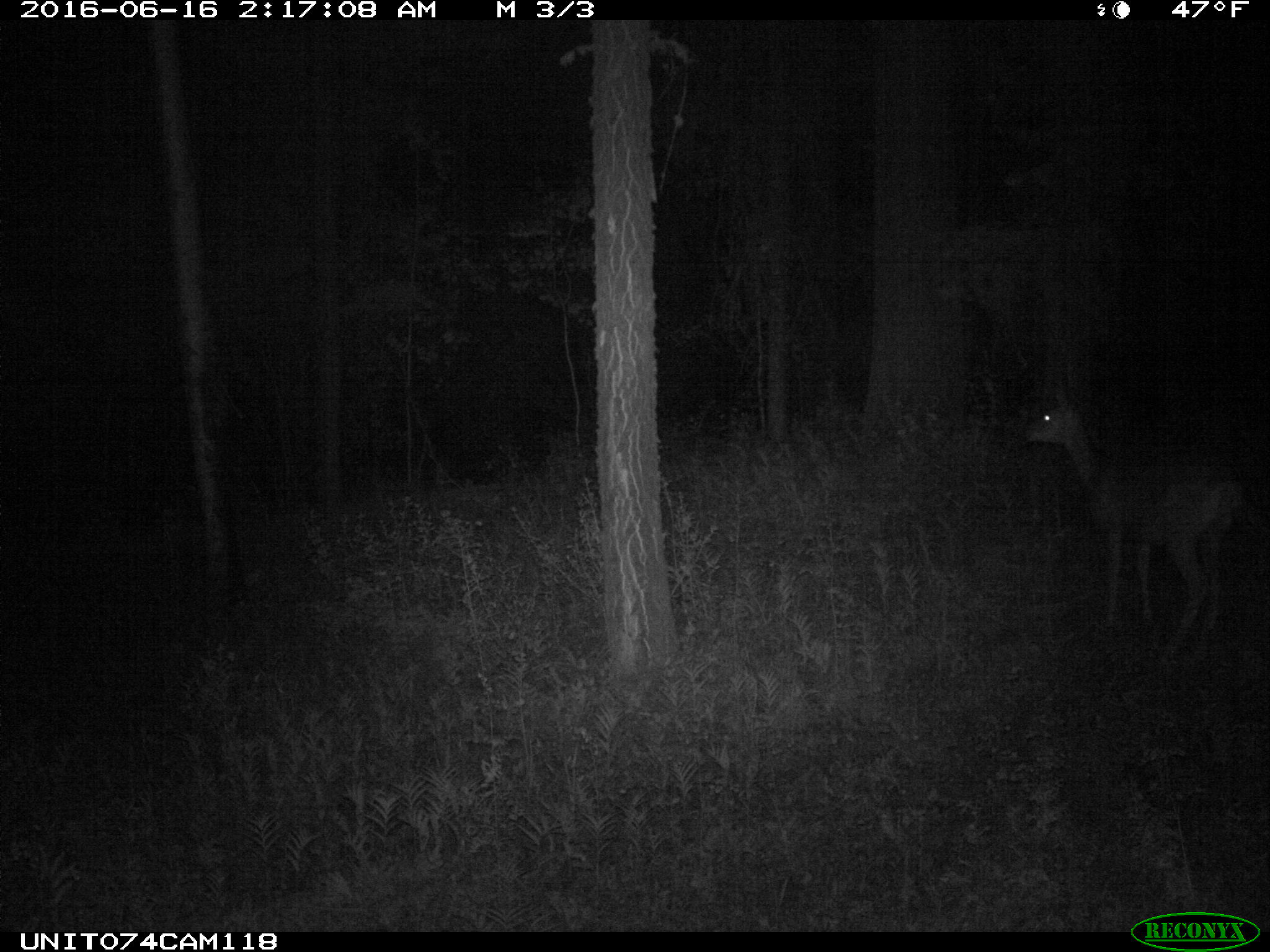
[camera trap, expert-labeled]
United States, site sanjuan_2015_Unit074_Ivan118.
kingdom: Animalia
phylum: Chordata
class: Mammalia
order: Artiodactyla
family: Cervidae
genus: Odocoileus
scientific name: Odocoileus hemionus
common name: mule deer